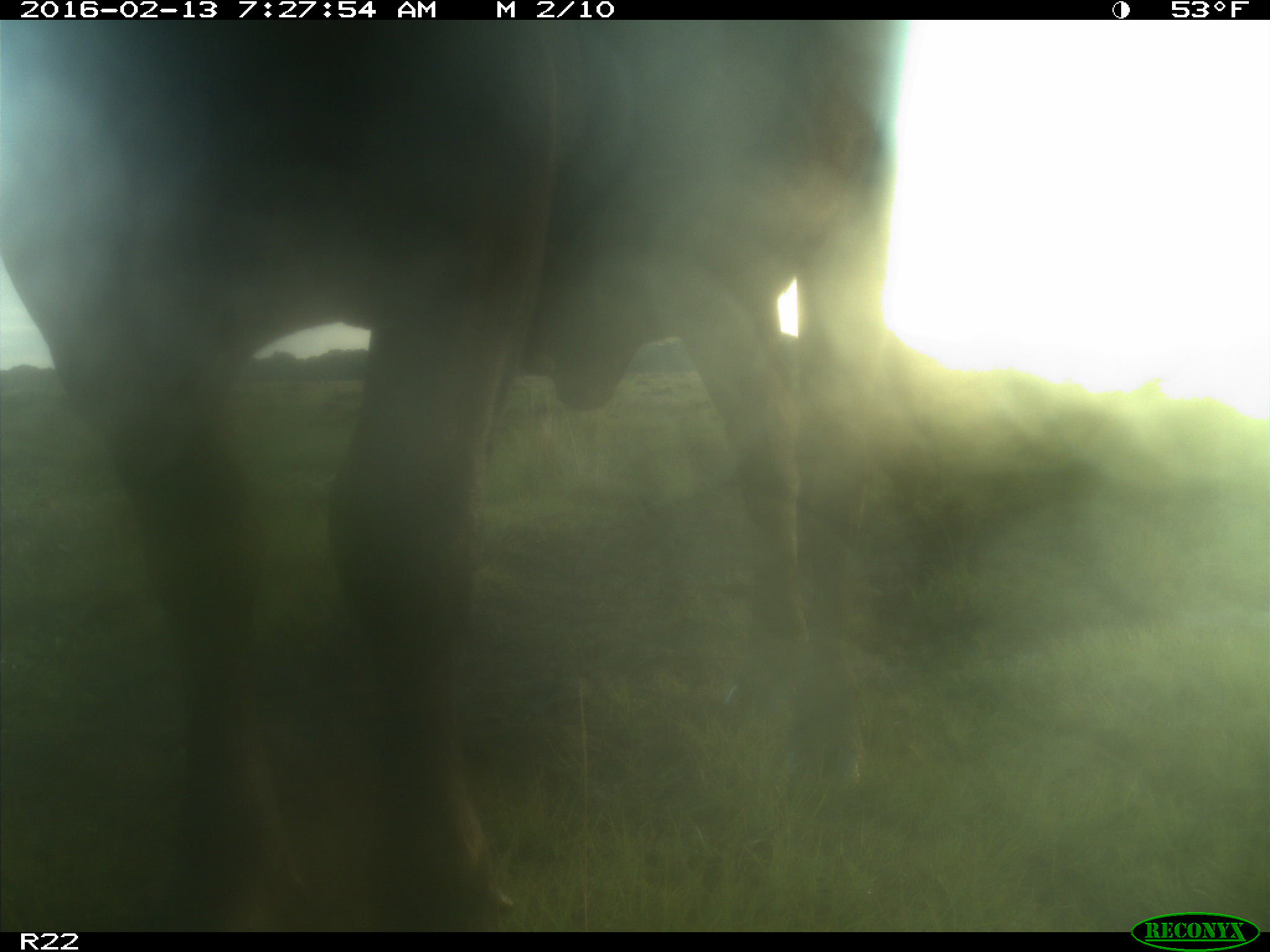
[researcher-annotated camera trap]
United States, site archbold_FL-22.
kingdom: Animalia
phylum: Chordata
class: Mammalia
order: Artiodactyla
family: Bovidae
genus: Bos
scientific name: Bos taurus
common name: domestic cow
Bos taurus (domestic cow).